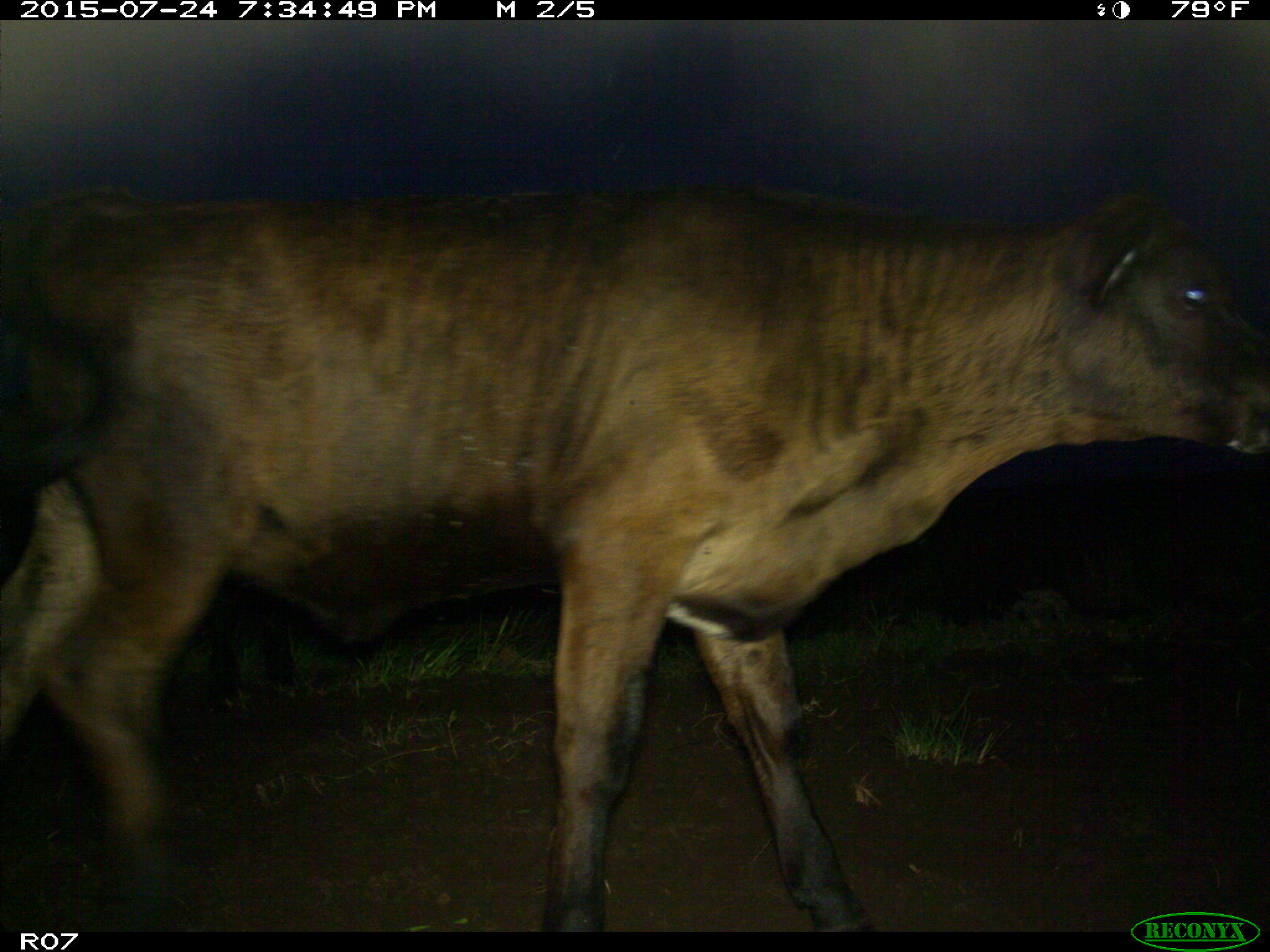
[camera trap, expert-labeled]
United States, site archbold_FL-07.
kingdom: Animalia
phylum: Chordata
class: Mammalia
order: Artiodactyla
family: Bovidae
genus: Bos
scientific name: Bos taurus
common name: domestic cow